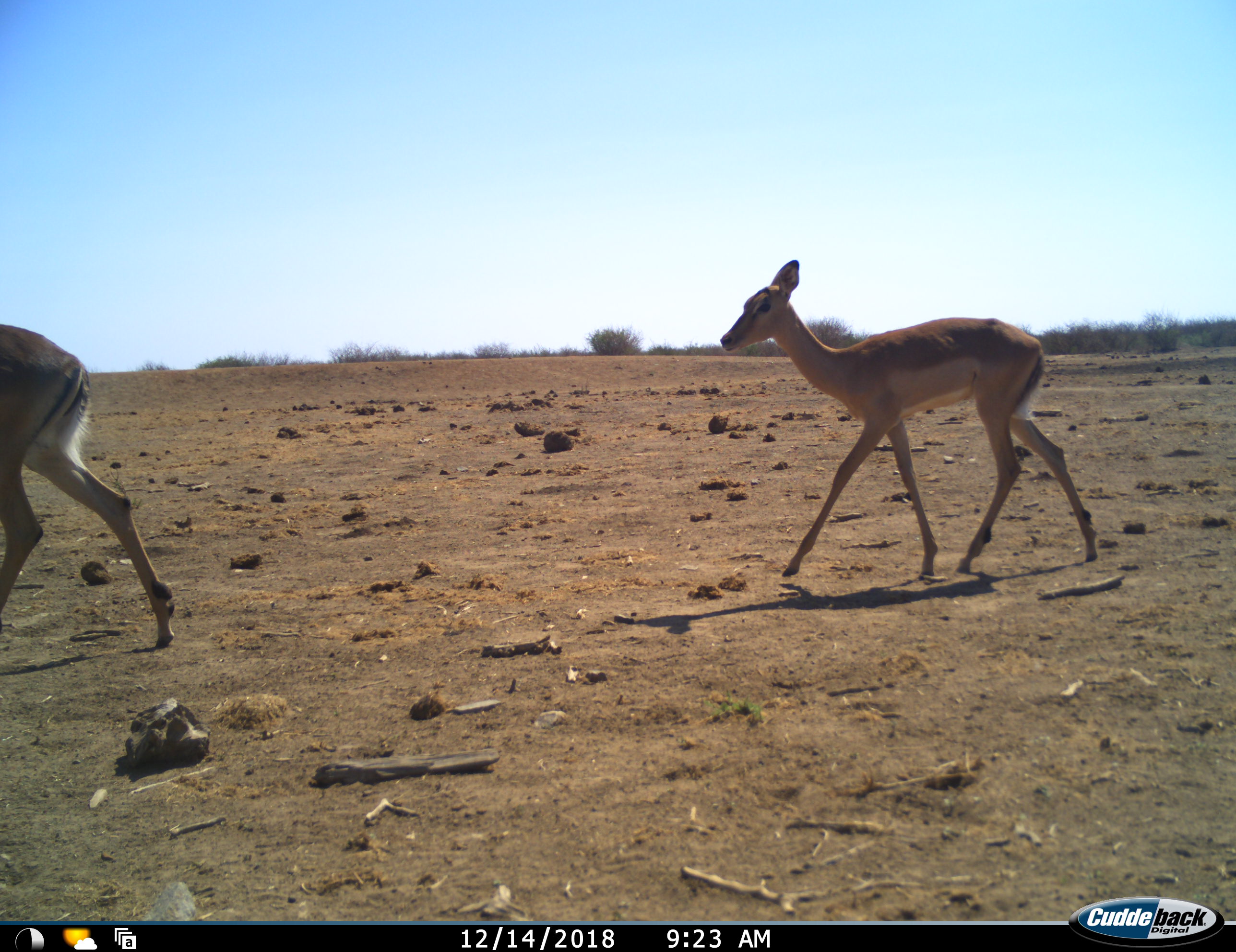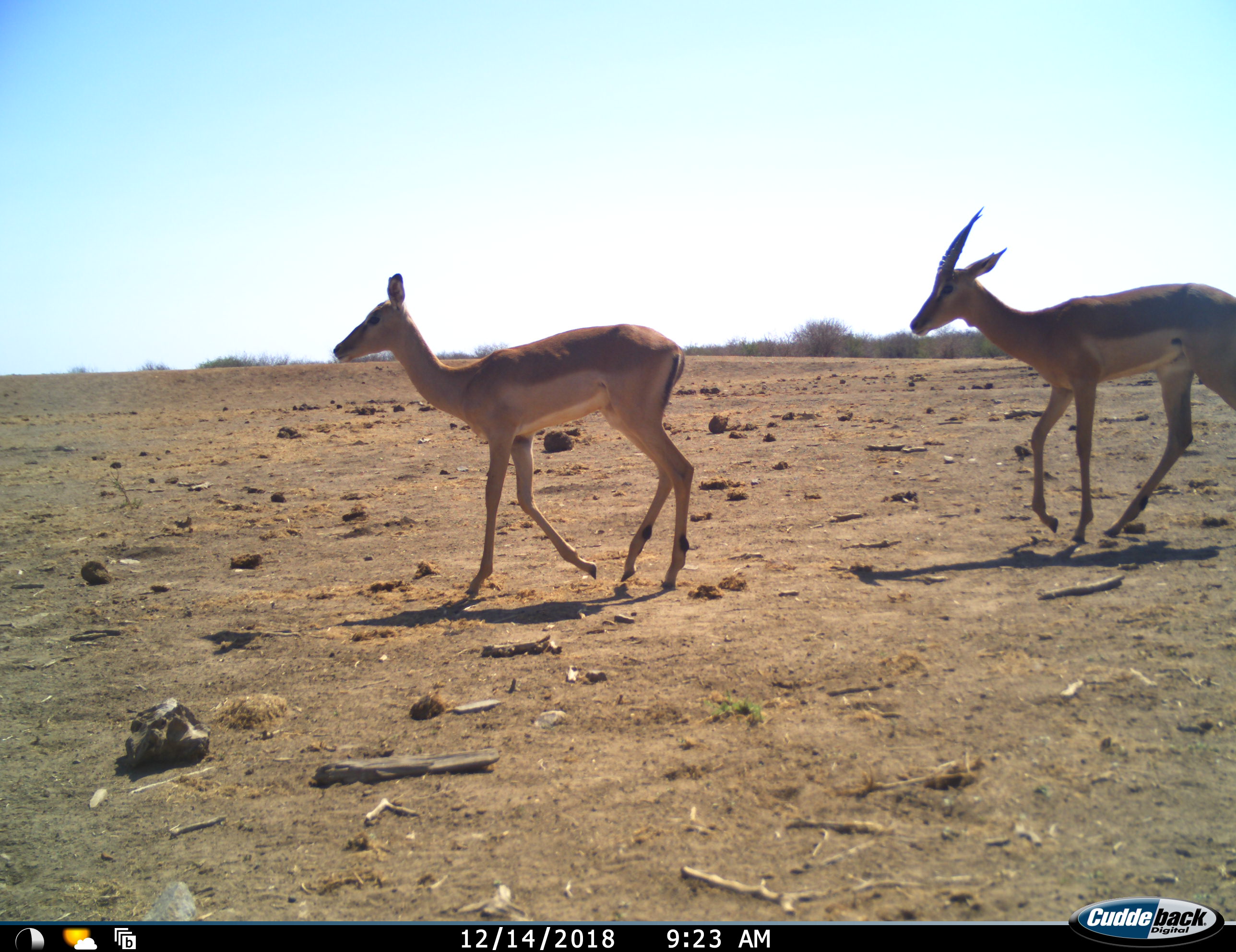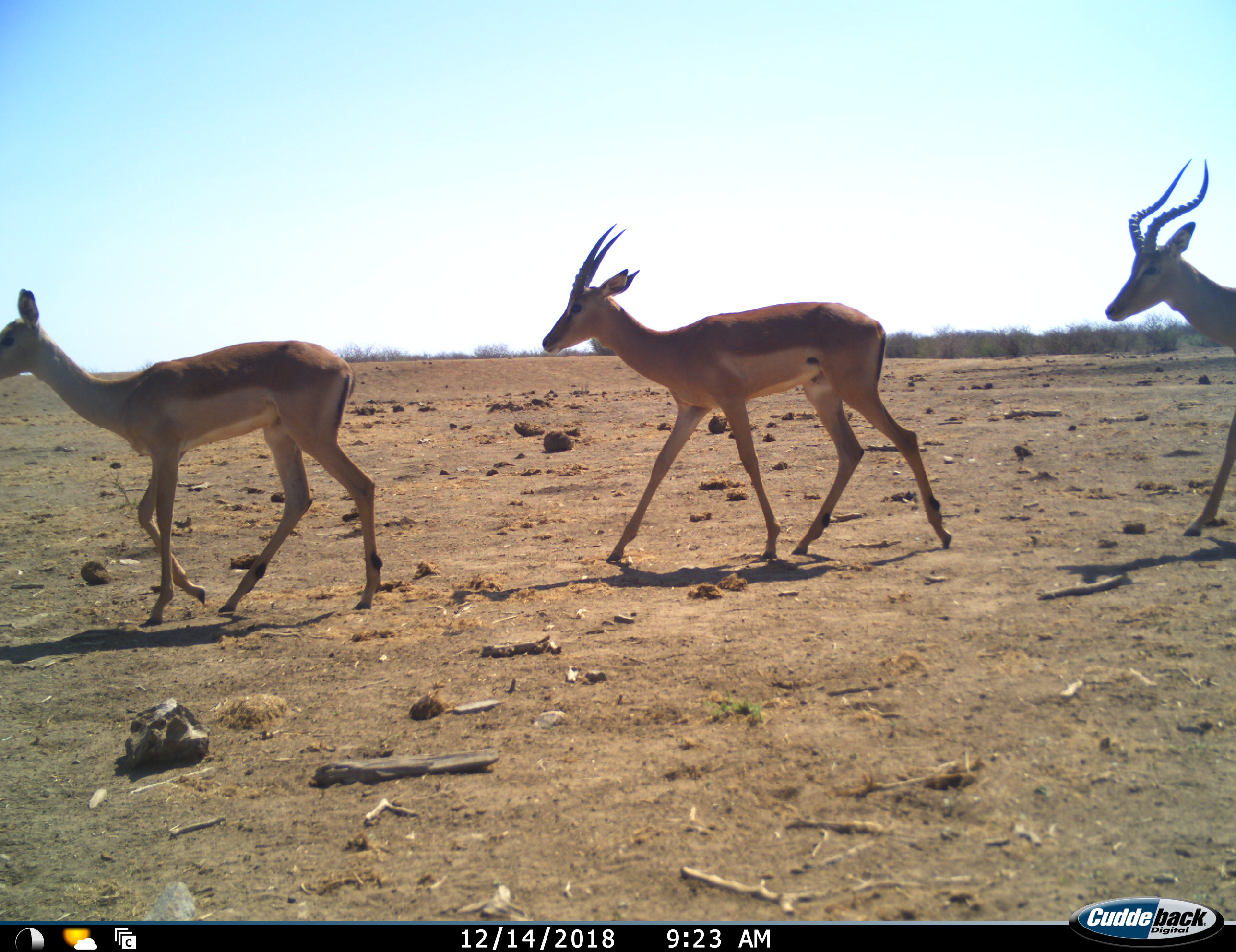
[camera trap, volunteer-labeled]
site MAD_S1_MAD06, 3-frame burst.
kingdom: Animalia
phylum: Chordata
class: Mammalia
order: Artiodactyla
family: Bovidae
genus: Aepyceros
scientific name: Aepyceros melampus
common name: impala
Impala (Aepyceros melampus), count 4. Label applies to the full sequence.